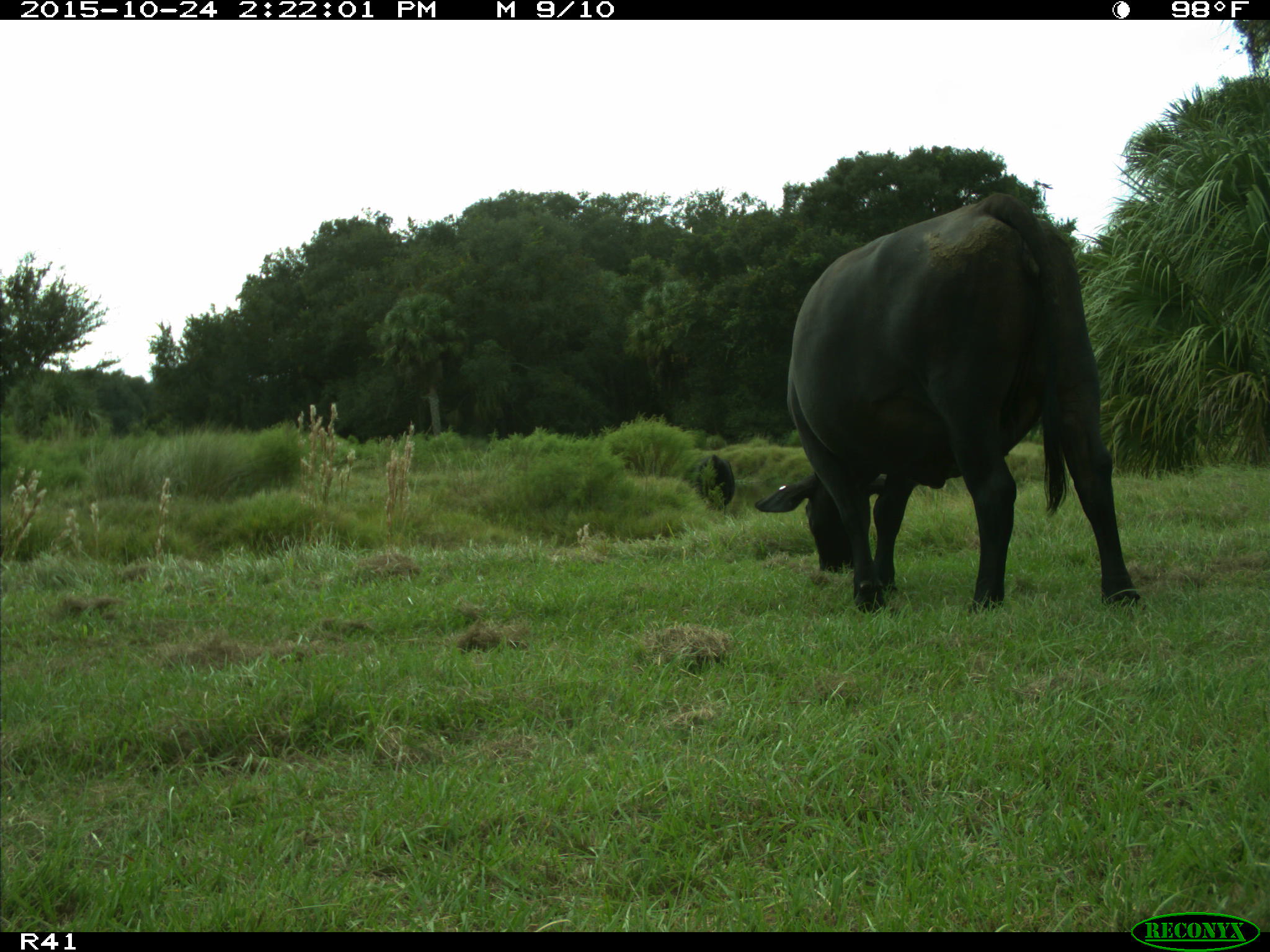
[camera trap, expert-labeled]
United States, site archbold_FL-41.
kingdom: Animalia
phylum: Chordata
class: Mammalia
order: Artiodactyla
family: Bovidae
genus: Bos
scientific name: Bos taurus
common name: domestic cow